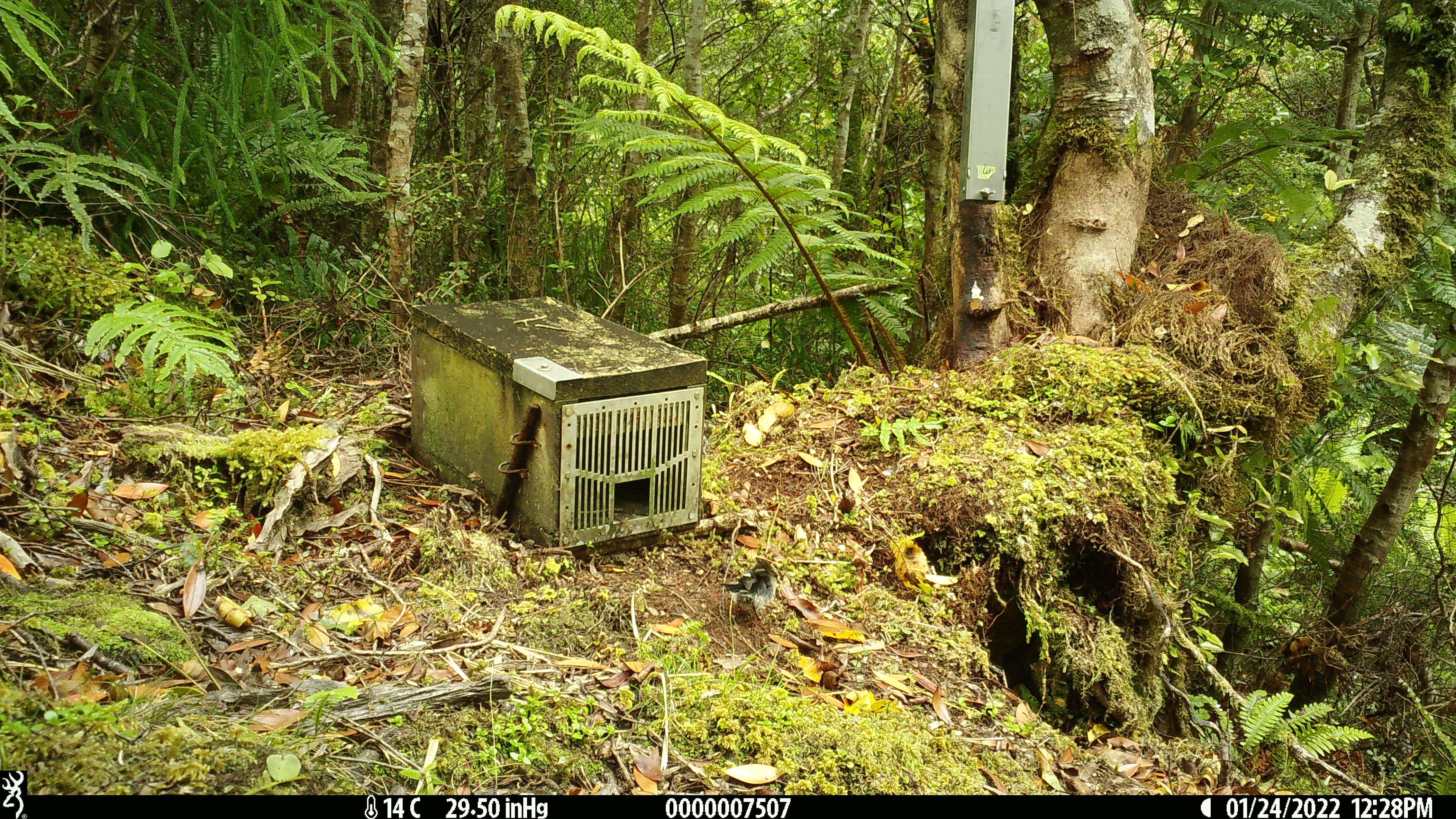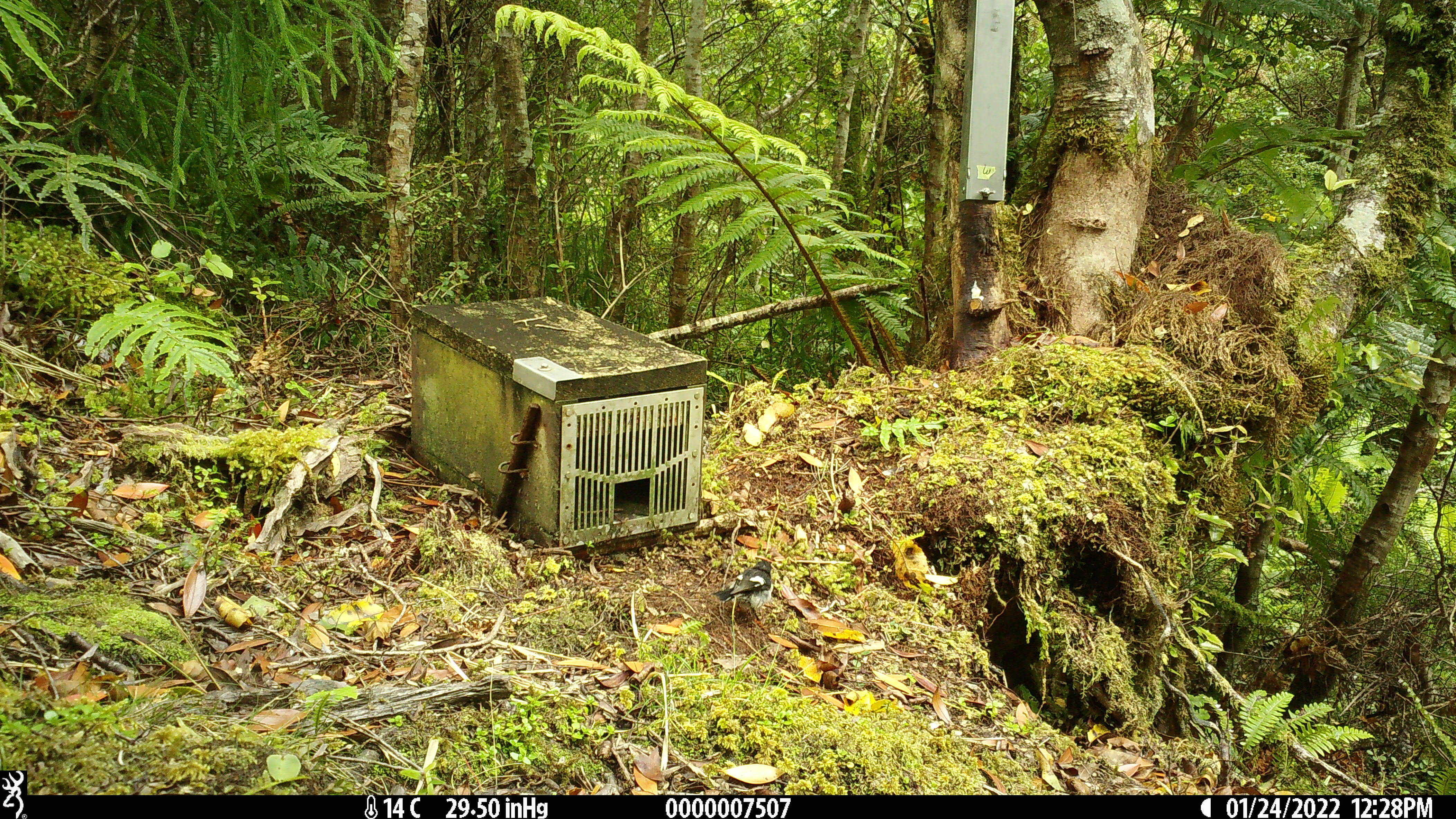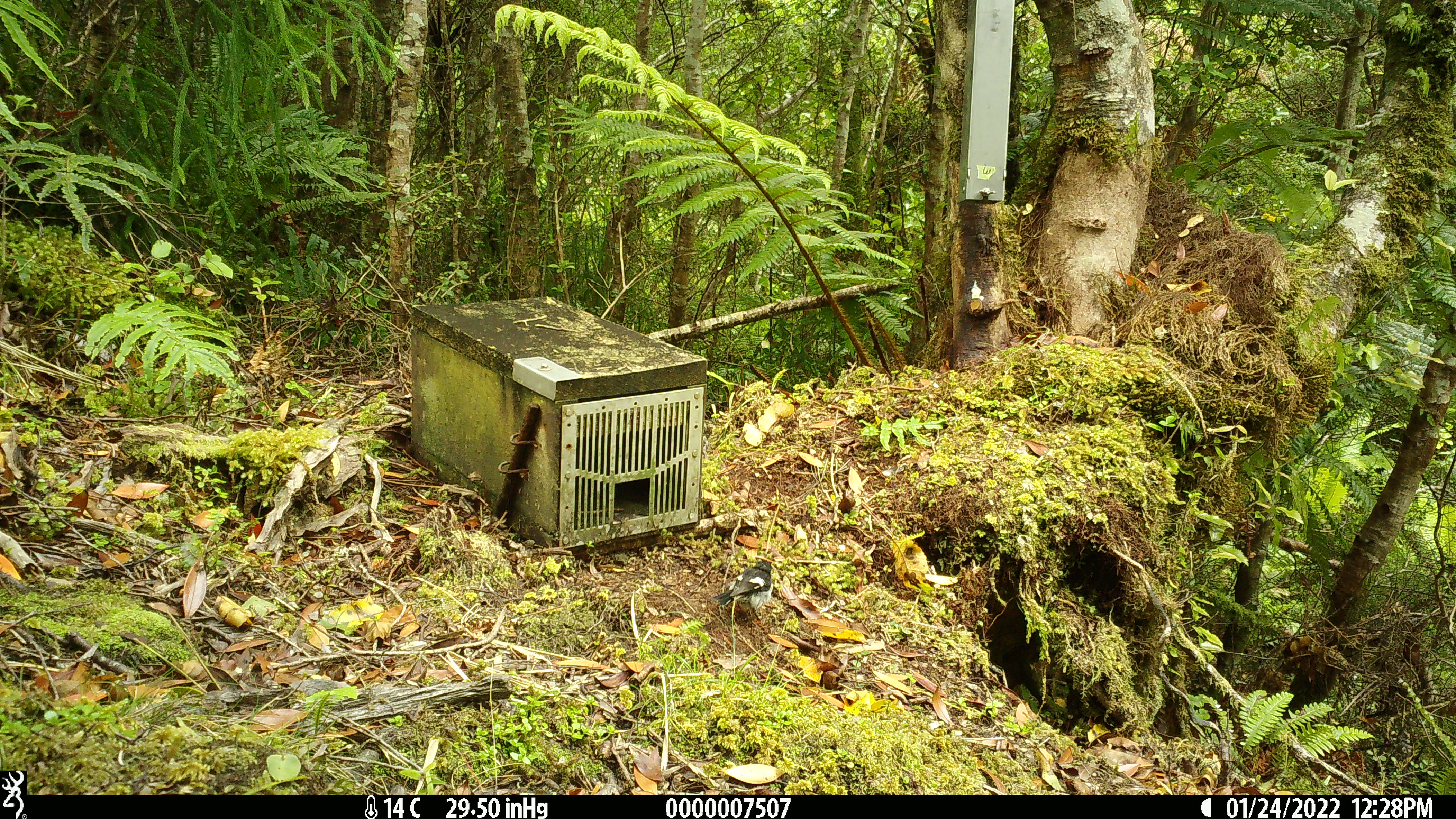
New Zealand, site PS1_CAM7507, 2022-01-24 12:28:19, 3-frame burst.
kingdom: Animalia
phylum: Chordata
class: Aves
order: Passeriformes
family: Petroicidae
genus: Petroica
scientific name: Petroica macrocephala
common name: tomtit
Tomtit (Petroica macrocephala).